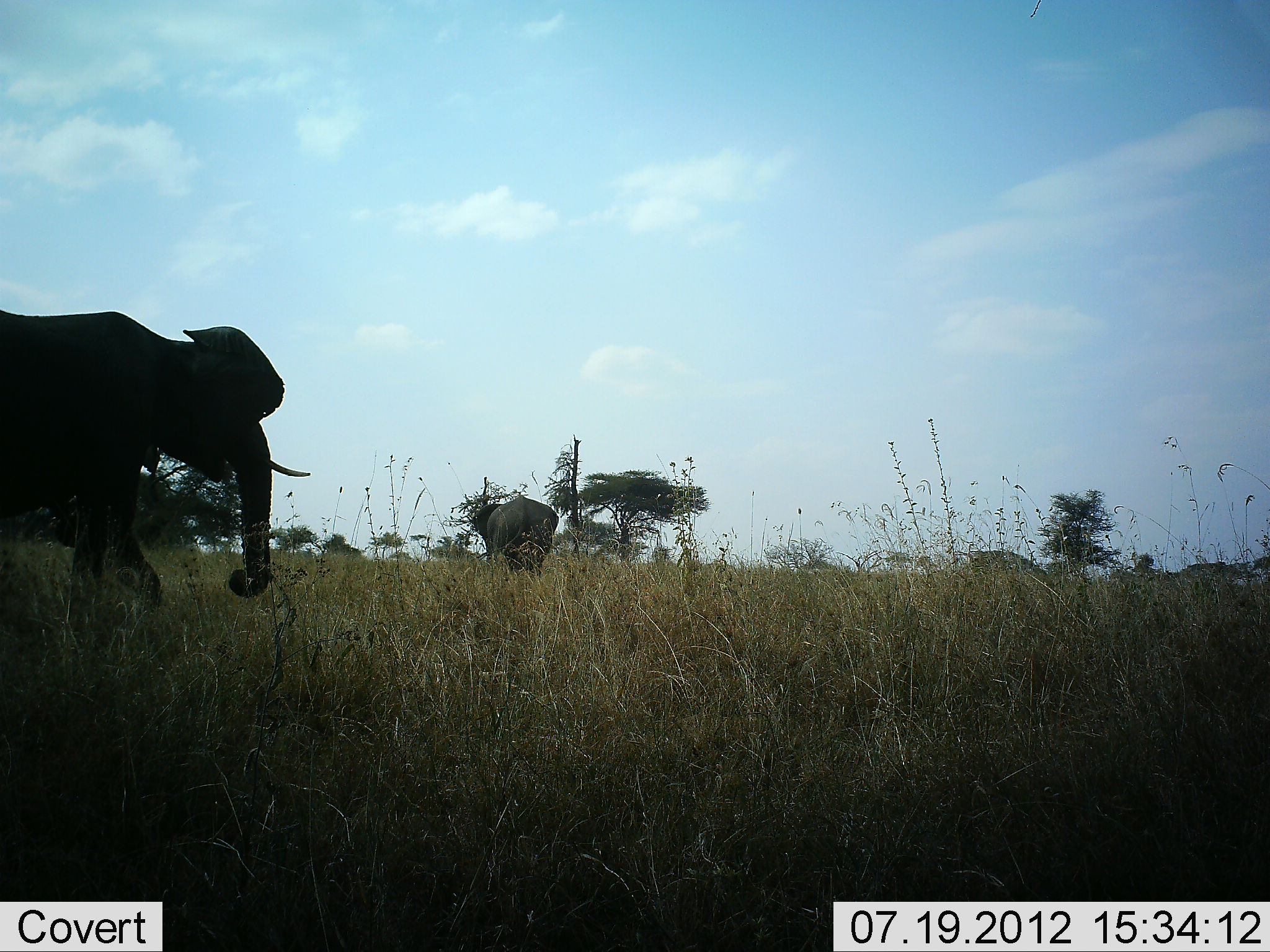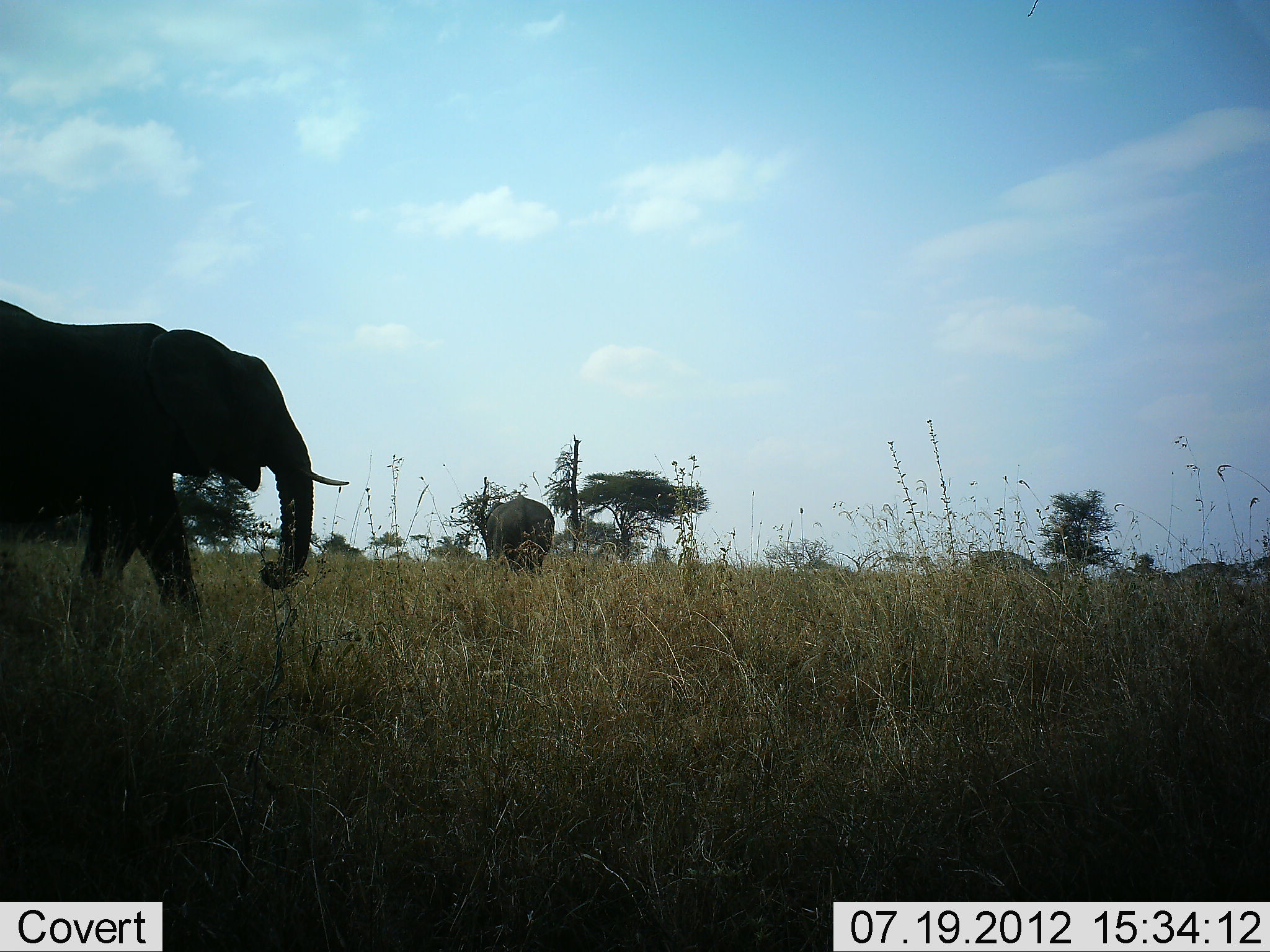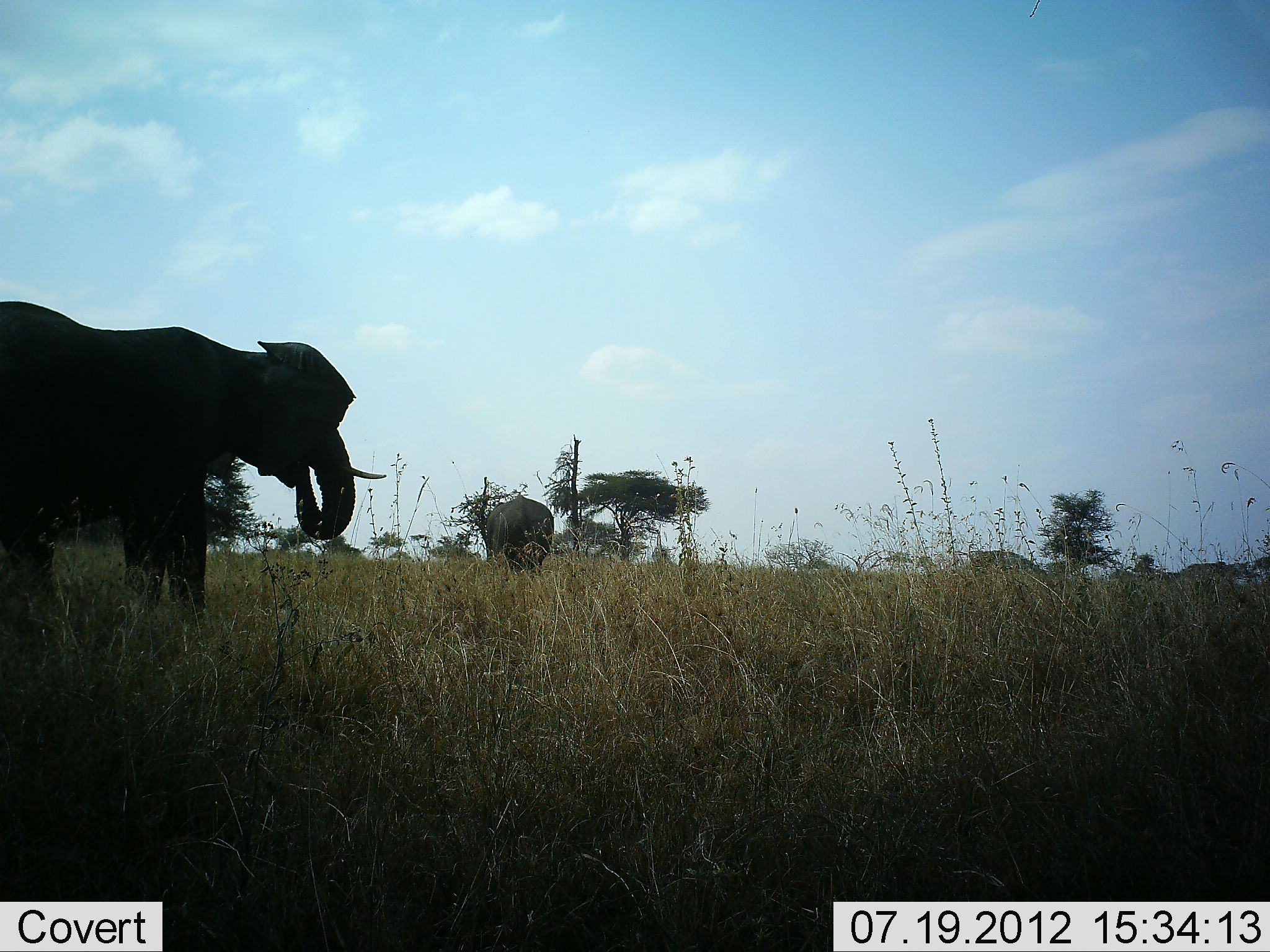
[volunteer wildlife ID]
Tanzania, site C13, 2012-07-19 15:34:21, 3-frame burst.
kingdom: Animalia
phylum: Chordata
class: Mammalia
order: Proboscidea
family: Elephantidae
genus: Loxodonta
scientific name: Loxodonta africana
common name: african bush elephant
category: elephant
Elephant (african bush elephant) (Loxodonta africana), count 2. Behavior (volunteer vote fractions): standing 40%, resting 0%, moving 90%, interacting 0%. Young present (vote fraction): 0%. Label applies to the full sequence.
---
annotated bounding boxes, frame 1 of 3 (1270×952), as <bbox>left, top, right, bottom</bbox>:
animal: <bbox>0, 309, 312, 621</bbox>; <bbox>470, 495, 559, 572</bbox>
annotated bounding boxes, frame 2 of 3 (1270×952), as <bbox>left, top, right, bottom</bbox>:
animal: <bbox>0, 297, 348, 636</bbox>; <bbox>478, 492, 556, 578</bbox>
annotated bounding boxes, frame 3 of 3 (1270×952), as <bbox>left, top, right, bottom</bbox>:
animal: <bbox>0, 301, 389, 637</bbox>; <bbox>483, 494, 555, 577</bbox>